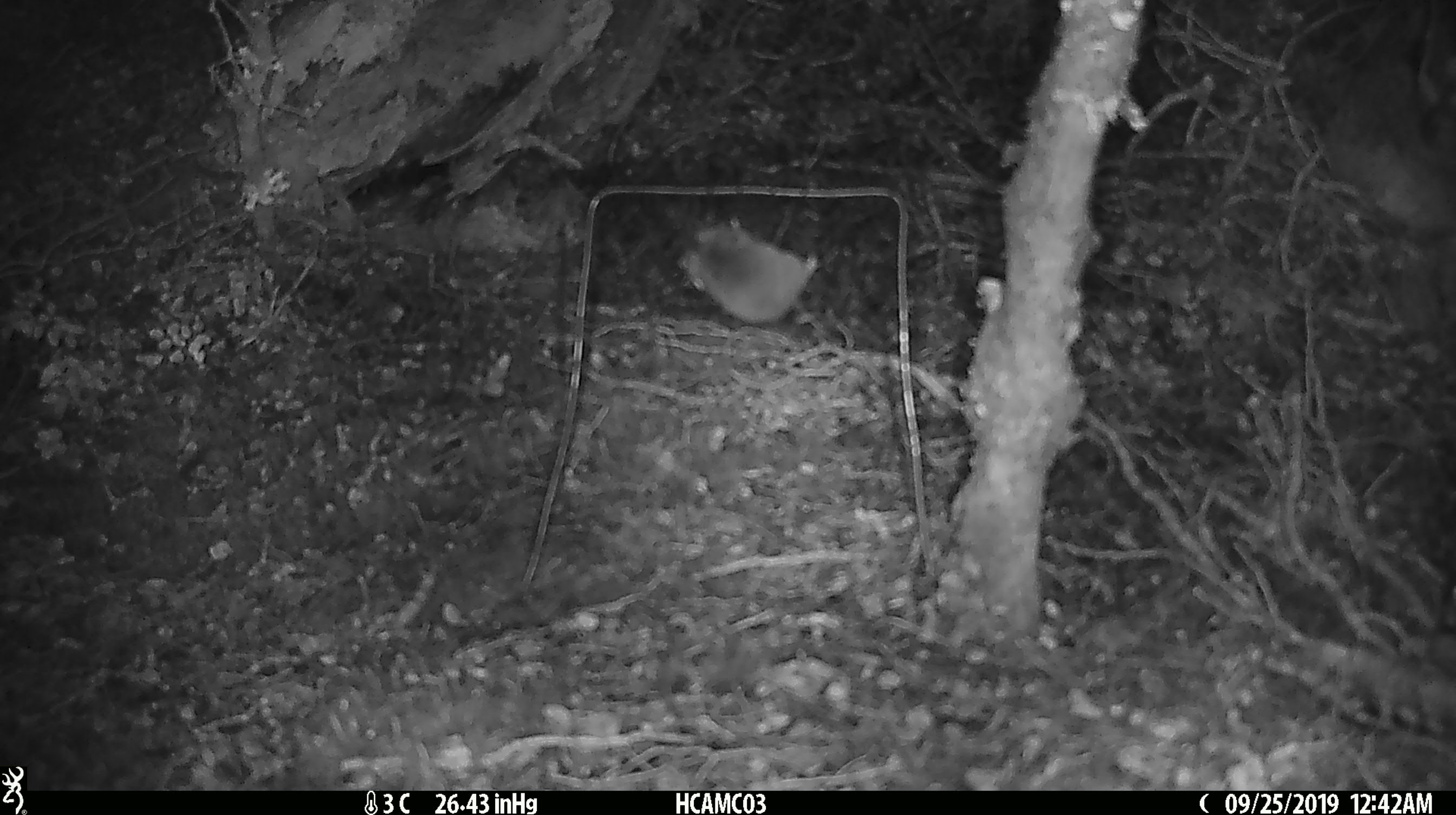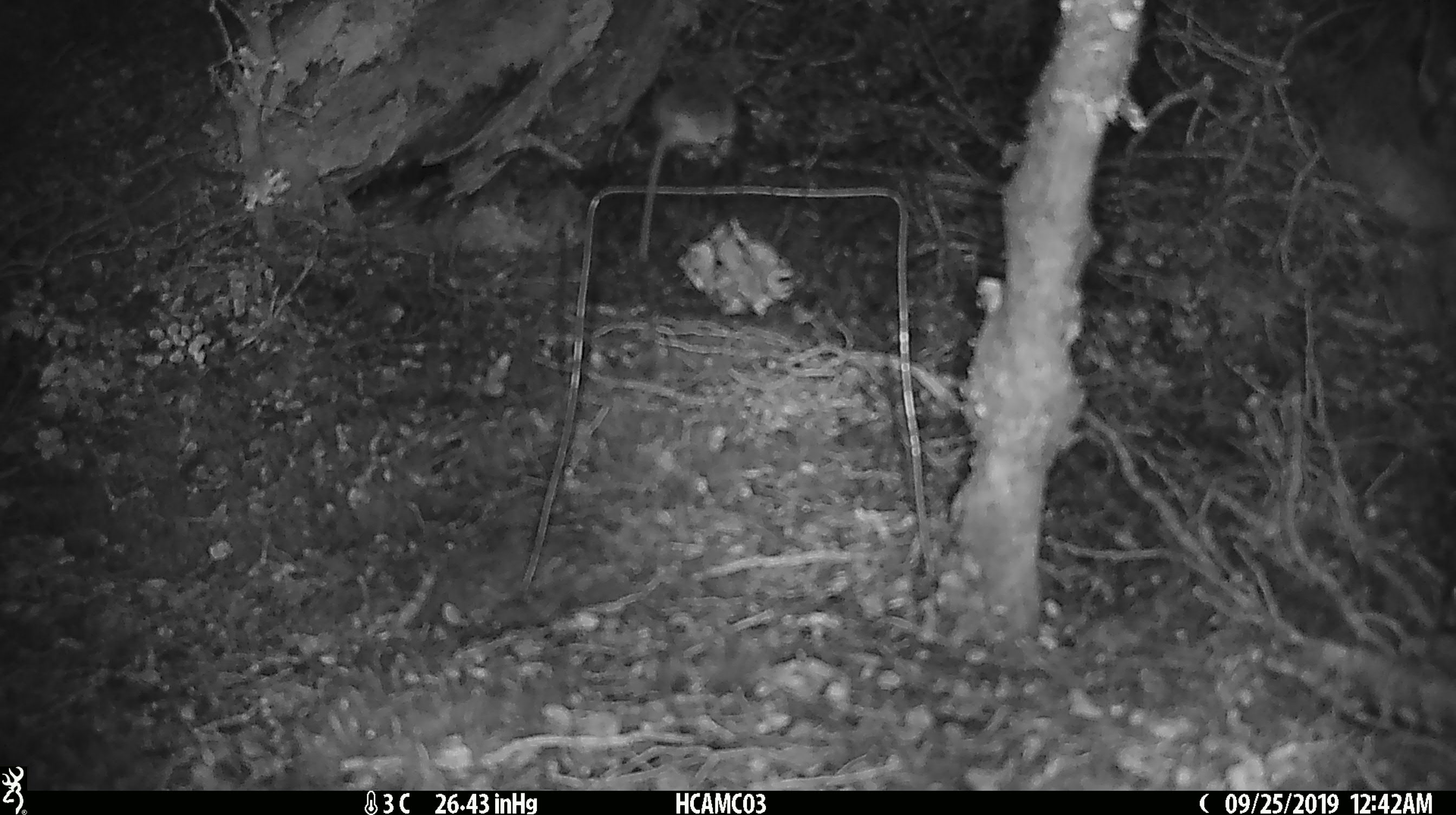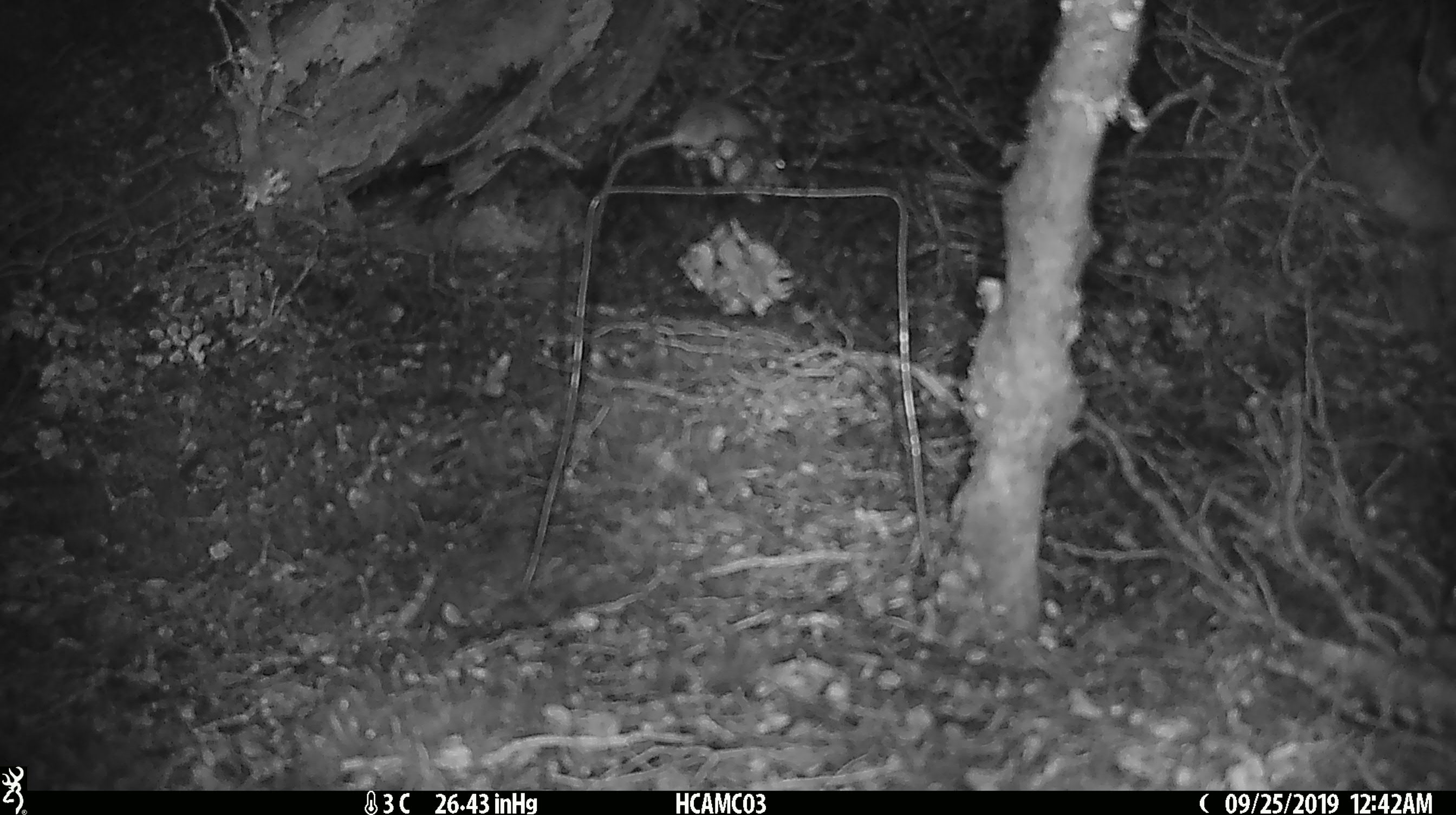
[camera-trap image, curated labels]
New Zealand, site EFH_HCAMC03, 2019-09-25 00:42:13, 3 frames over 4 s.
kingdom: Animalia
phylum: Chordata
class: Mammalia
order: Rodentia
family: Muridae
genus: Mus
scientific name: Mus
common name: mouse